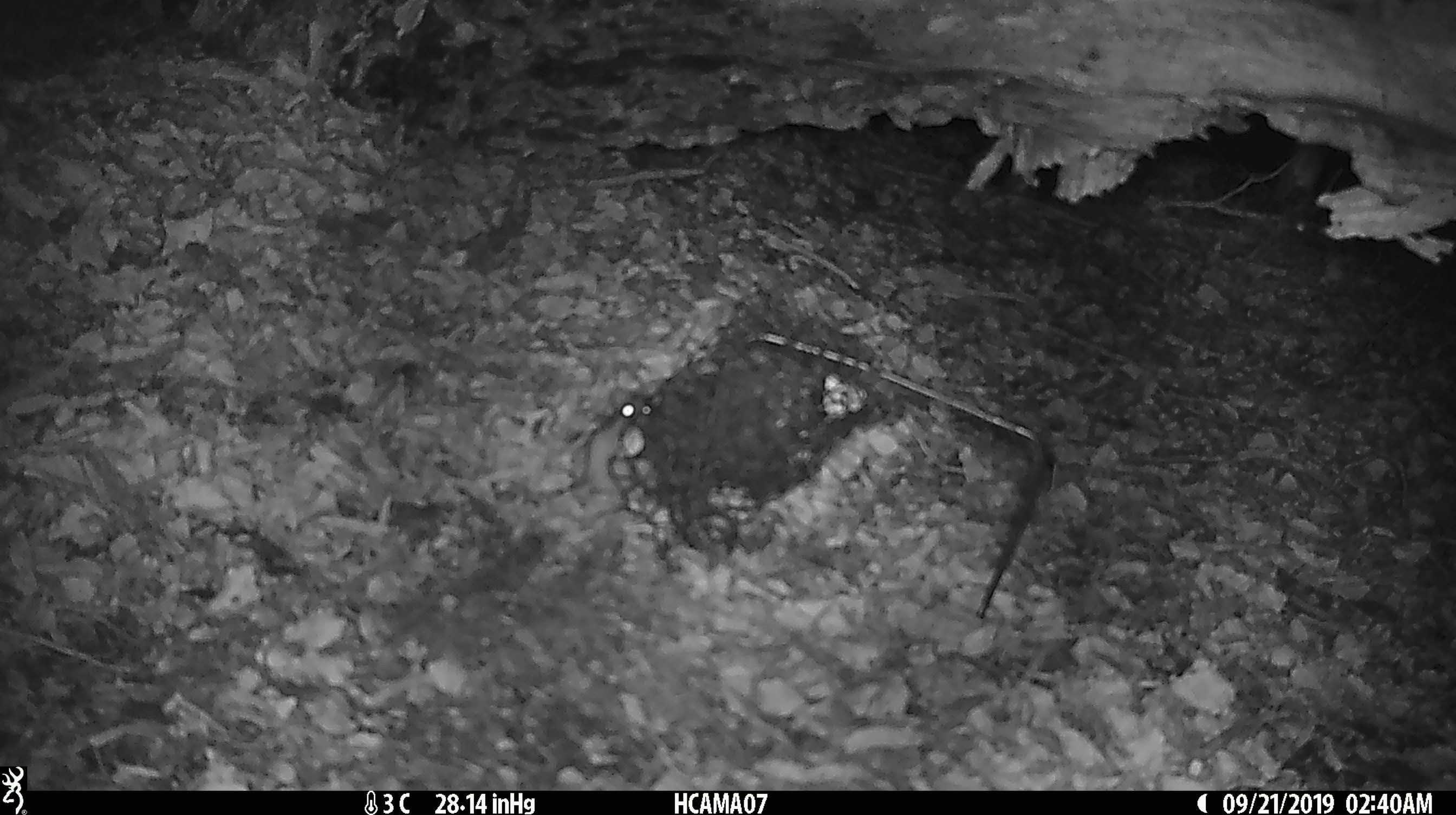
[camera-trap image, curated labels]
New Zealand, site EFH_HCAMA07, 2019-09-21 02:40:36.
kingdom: Animalia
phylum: Chordata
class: Mammalia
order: Rodentia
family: Muridae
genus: Mus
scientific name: Mus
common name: mouse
Mouse (Mus).